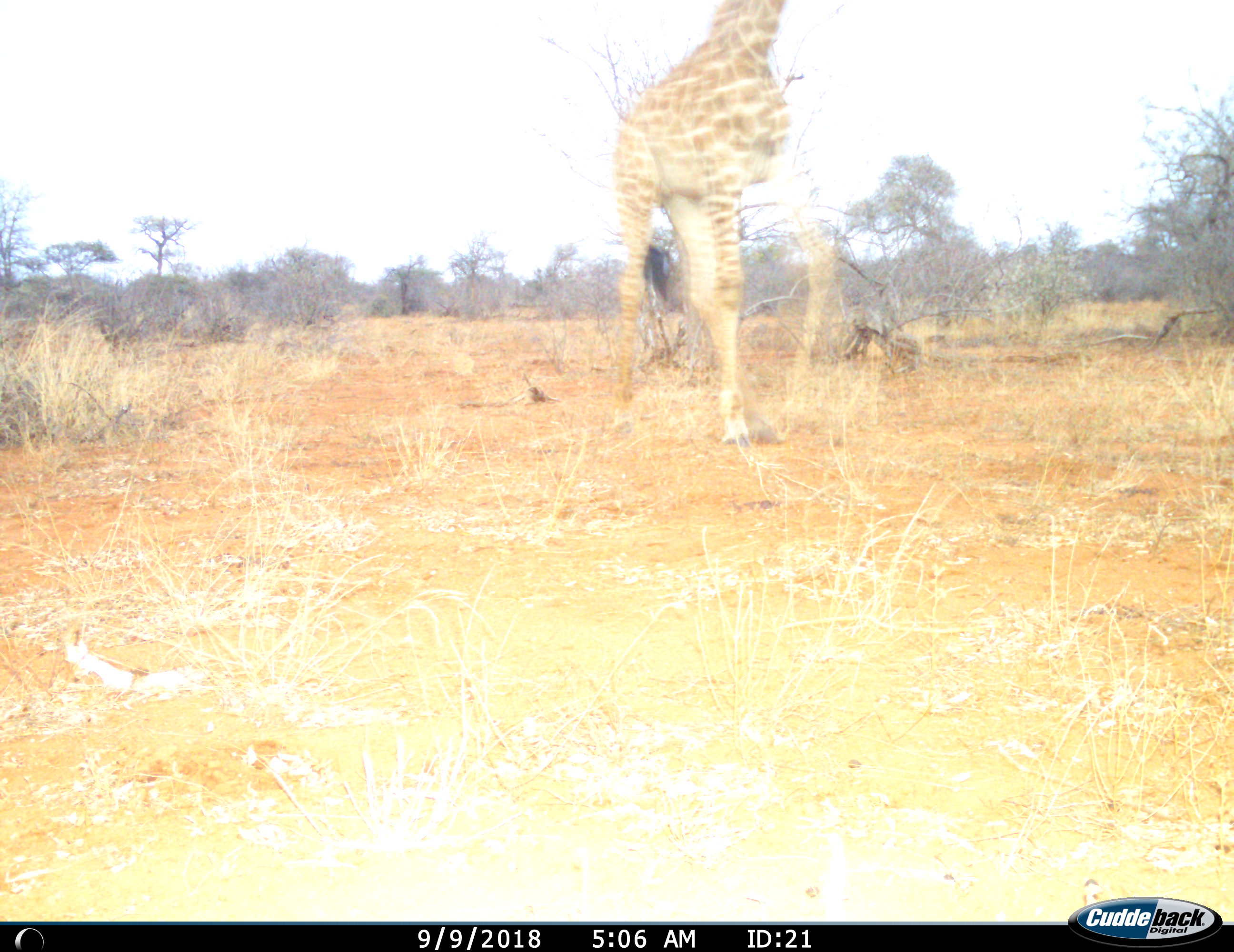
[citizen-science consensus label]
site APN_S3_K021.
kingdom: Animalia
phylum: Chordata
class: Mammalia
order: Artiodactyla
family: Giraffidae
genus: Giraffa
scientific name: Giraffa camelopardalis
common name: giraffe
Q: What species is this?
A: Giraffe (Giraffa camelopardalis).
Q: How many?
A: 1.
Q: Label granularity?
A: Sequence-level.